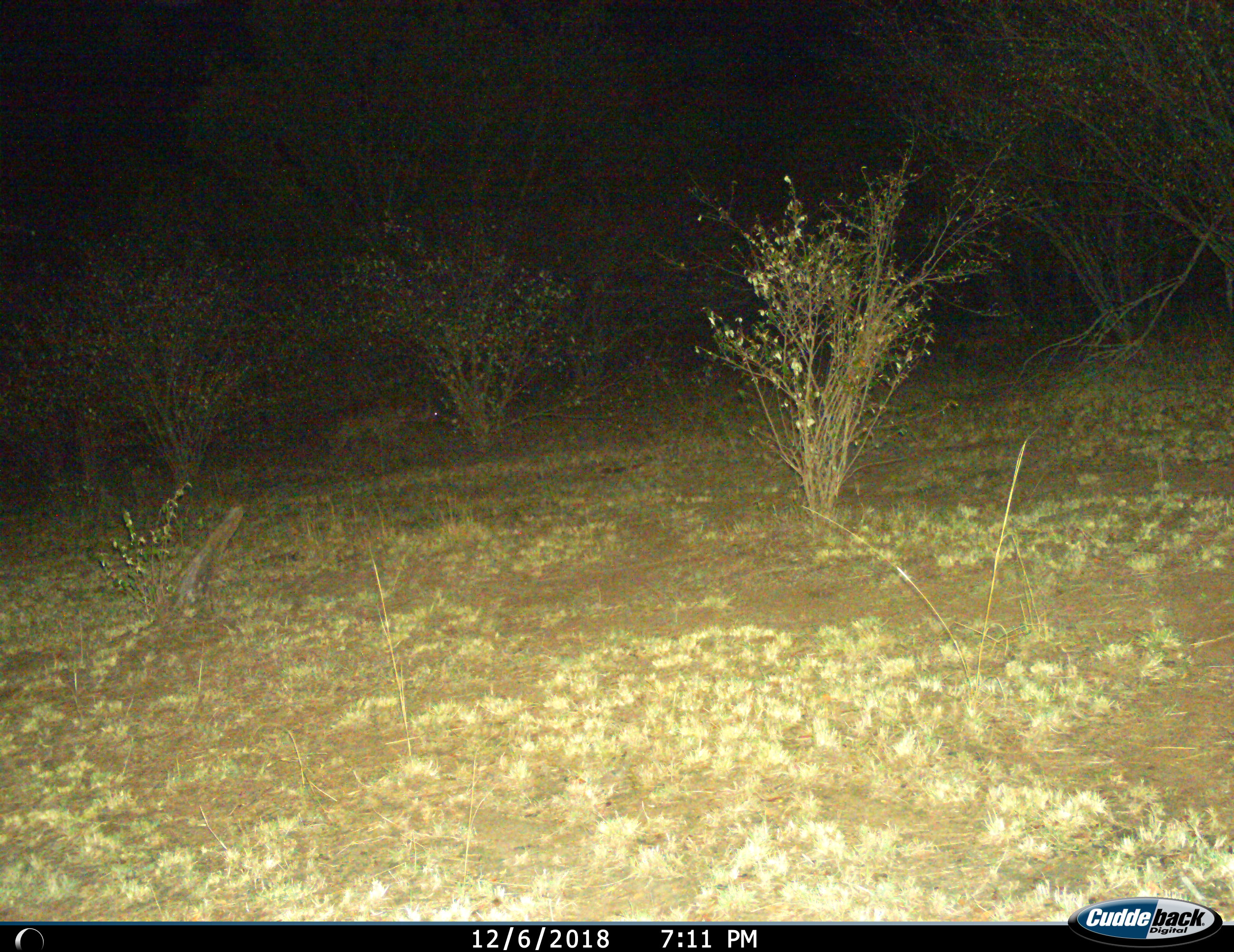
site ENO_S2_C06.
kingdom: Animalia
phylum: Chordata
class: Mammalia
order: Carnivora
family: Hyaenidae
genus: Crocuta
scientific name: Crocuta crocuta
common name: spotted hyena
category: hyenaspotted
Hyenaspotted (spotted hyena) (Crocuta crocuta), count 1. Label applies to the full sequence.